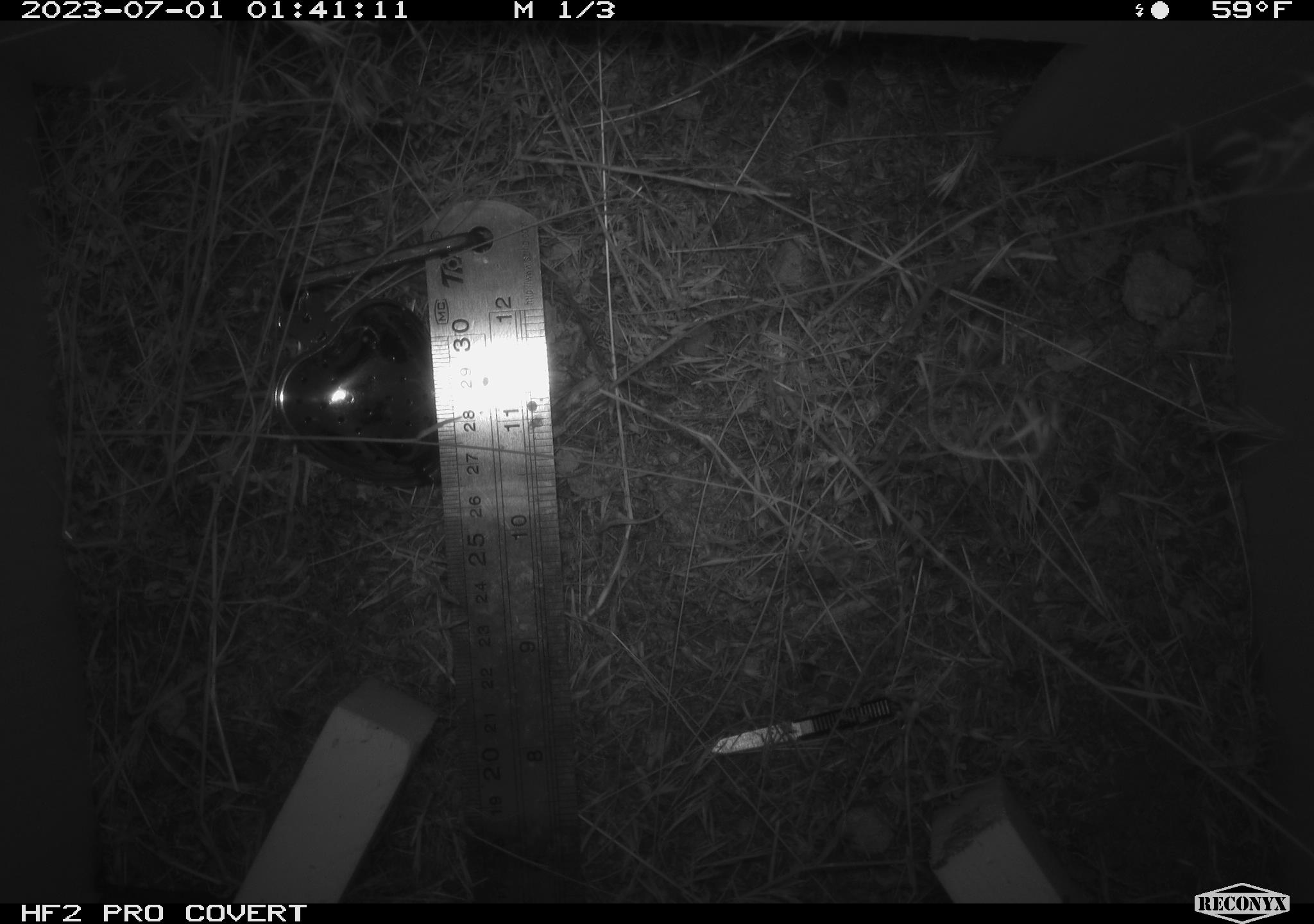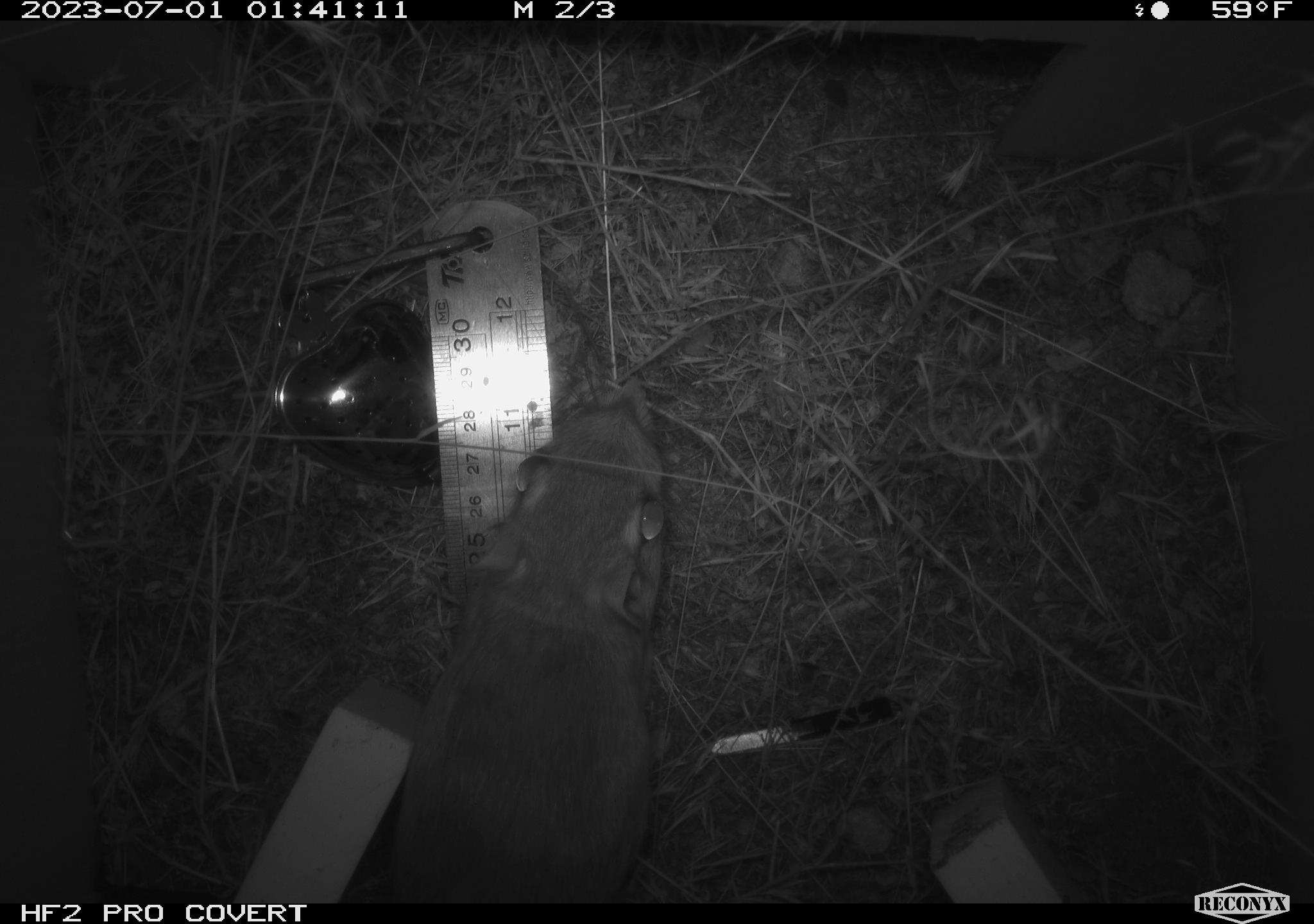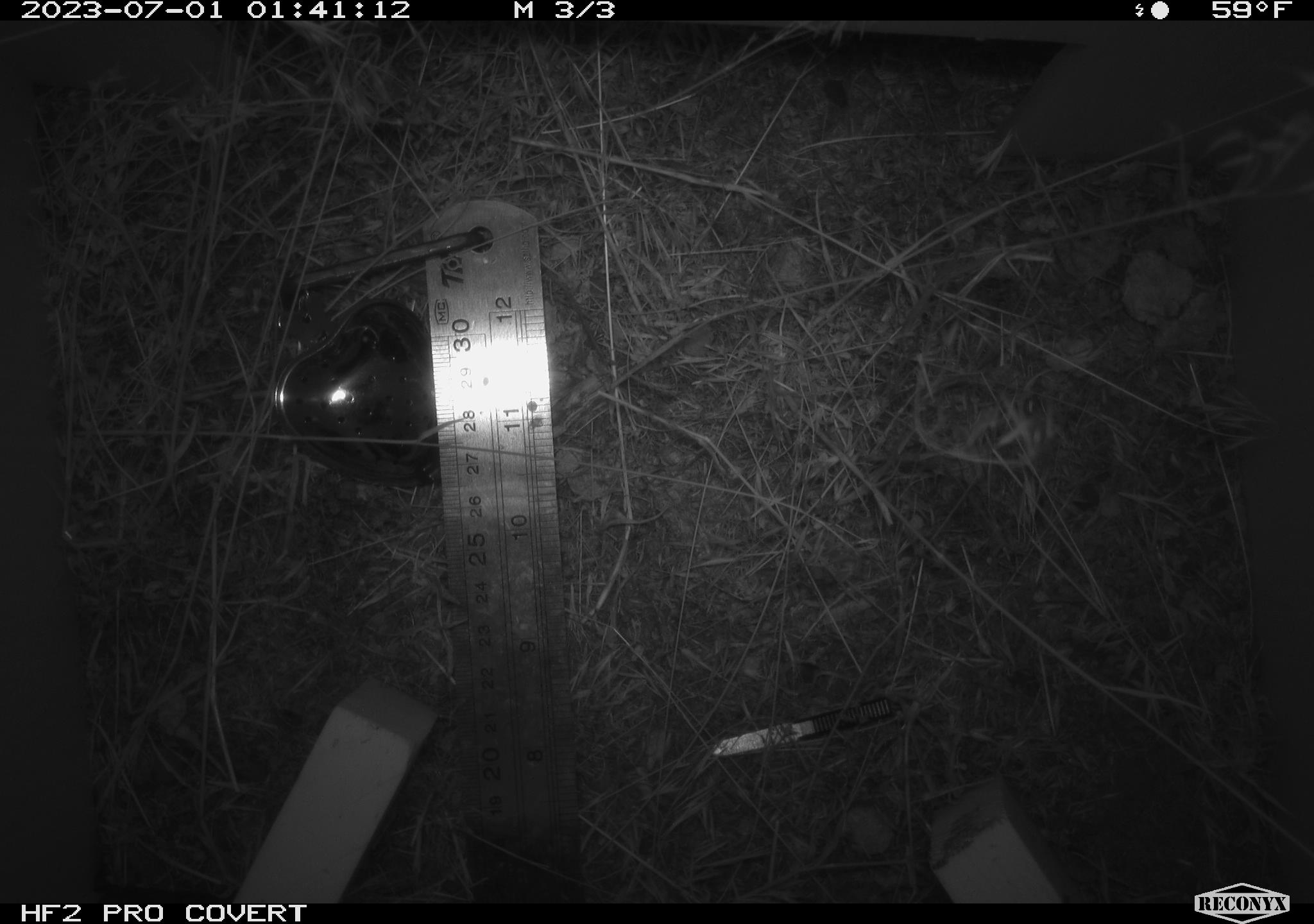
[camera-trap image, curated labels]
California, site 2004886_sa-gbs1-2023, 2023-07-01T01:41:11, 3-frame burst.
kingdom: Animalia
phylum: Chordata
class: Mammalia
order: Rodentia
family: Heteromyidae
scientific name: Heteromyidae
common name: kangaroo rats and pocket mice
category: heteromyidae family